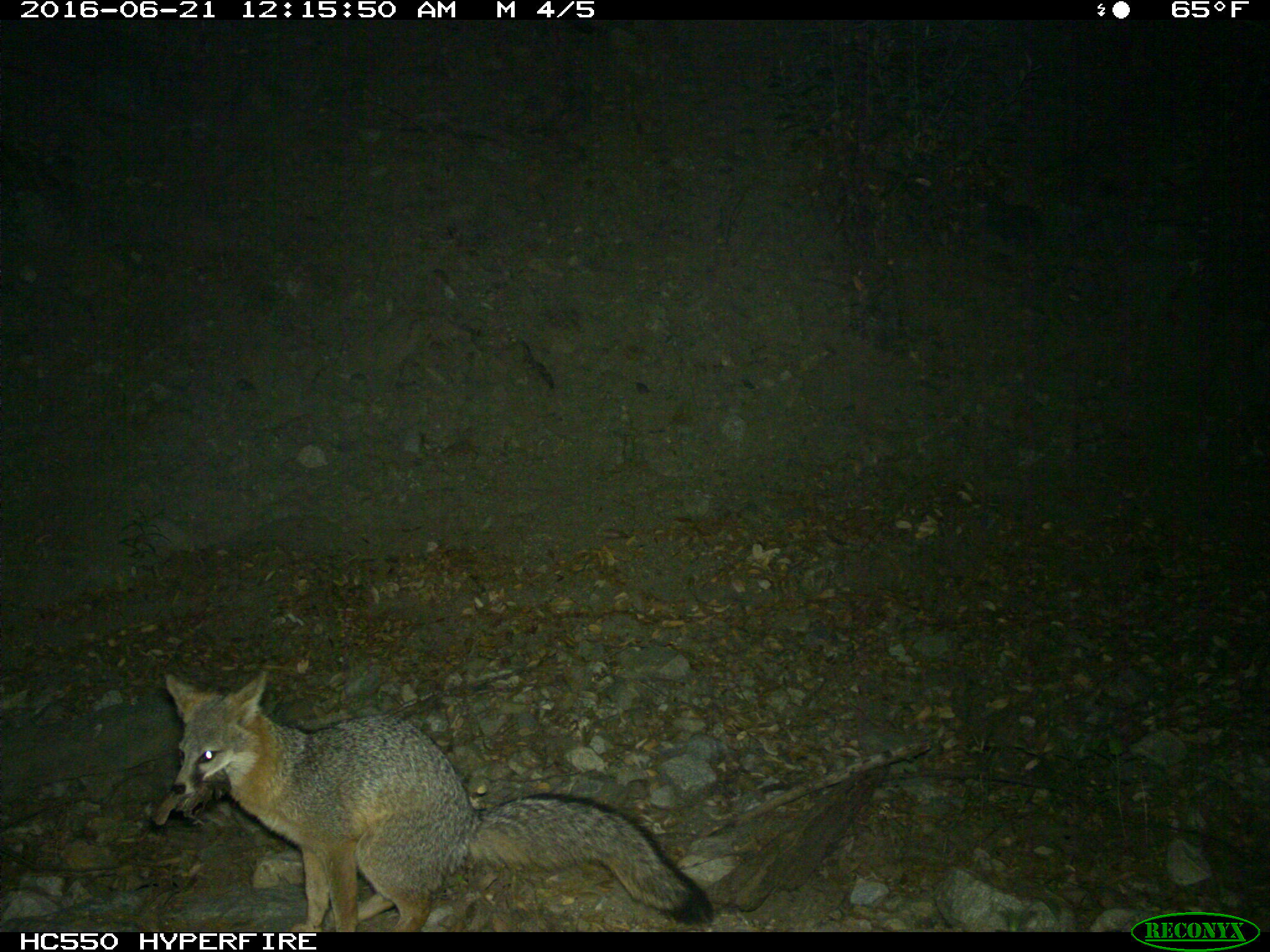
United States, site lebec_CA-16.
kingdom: Animalia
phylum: Chordata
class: Mammalia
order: Carnivora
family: Canidae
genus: Urocyon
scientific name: Urocyon cinereoargenteus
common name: gray fox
Urocyon cinereoargenteus (gray fox).